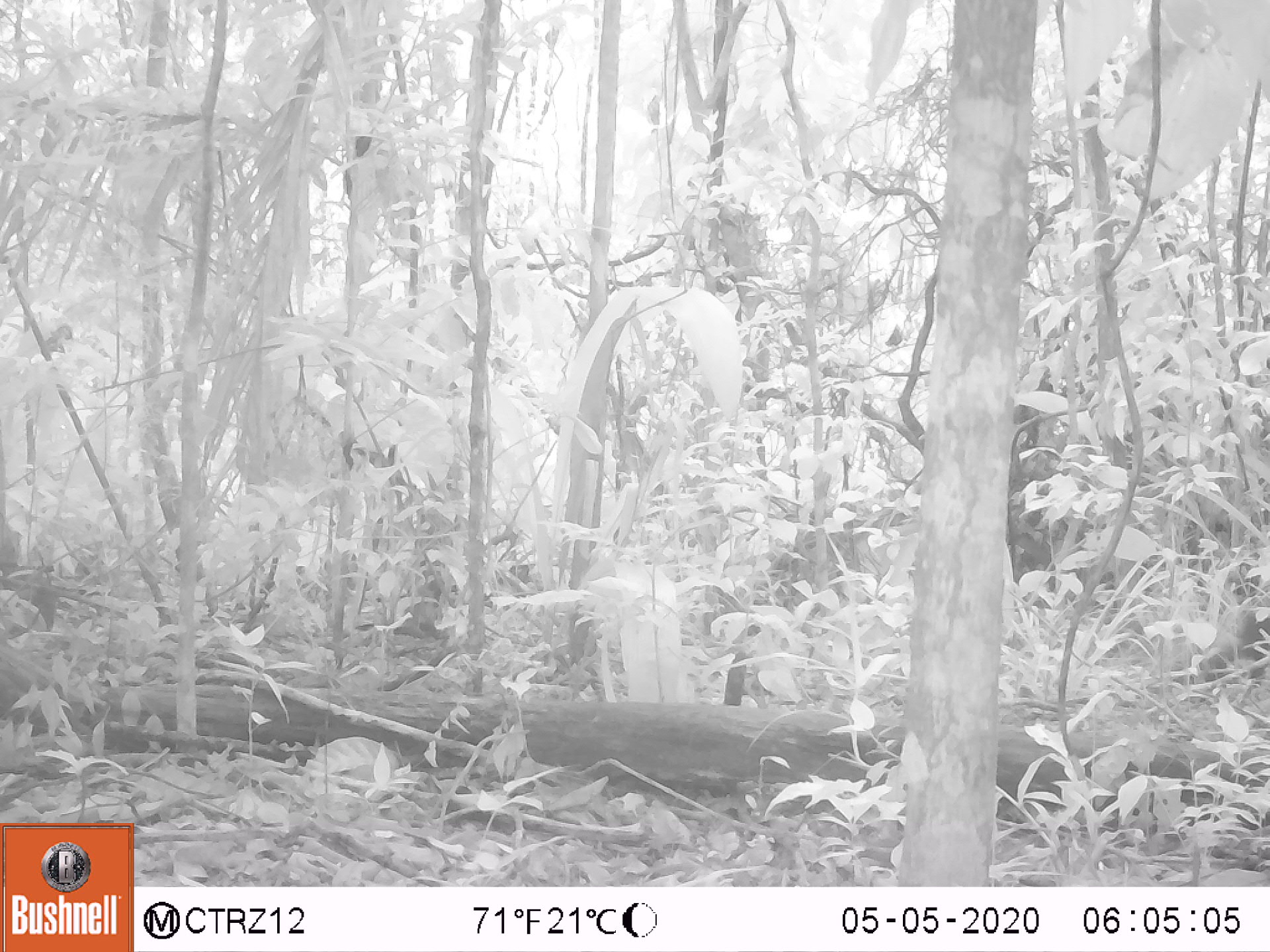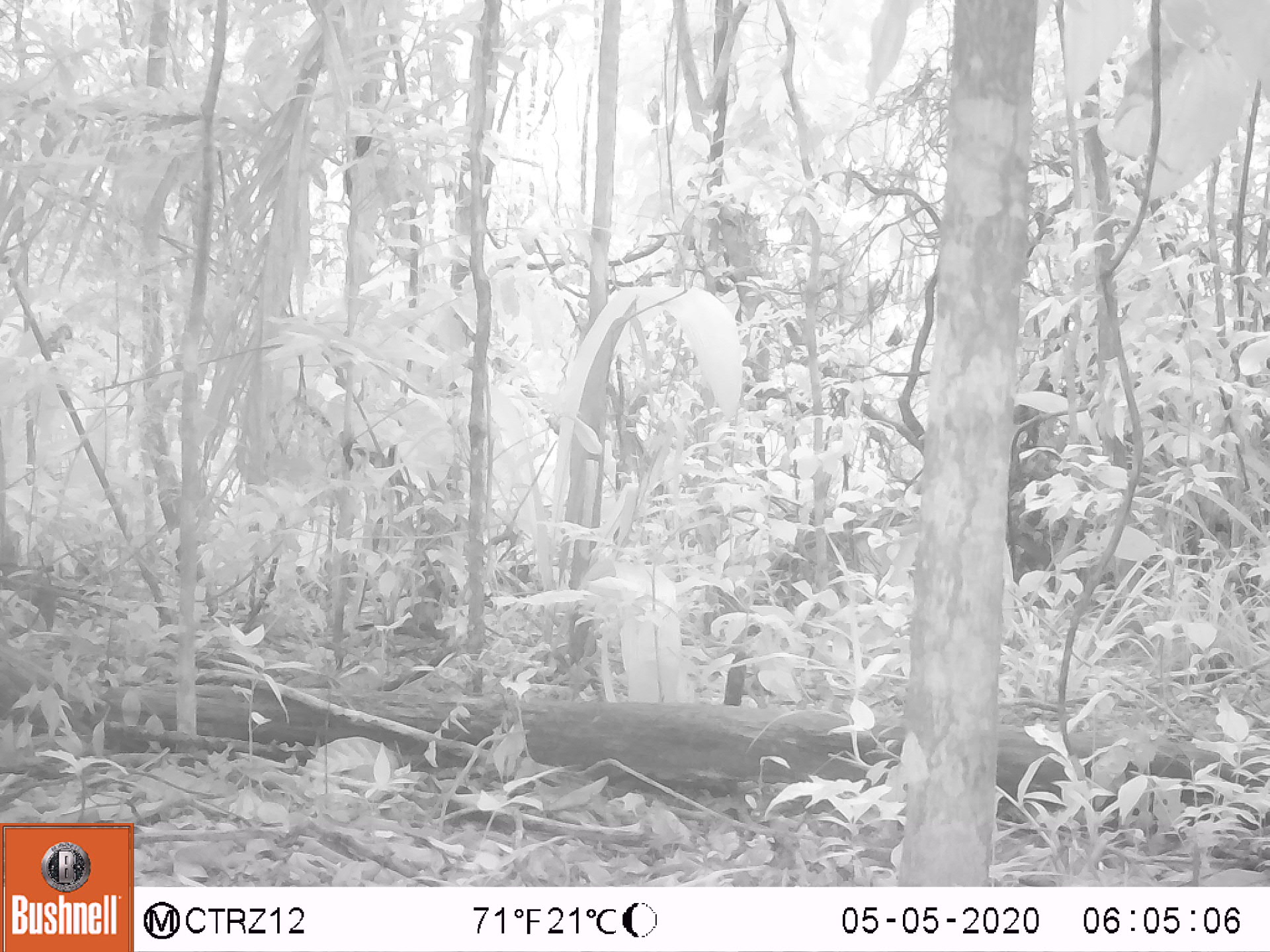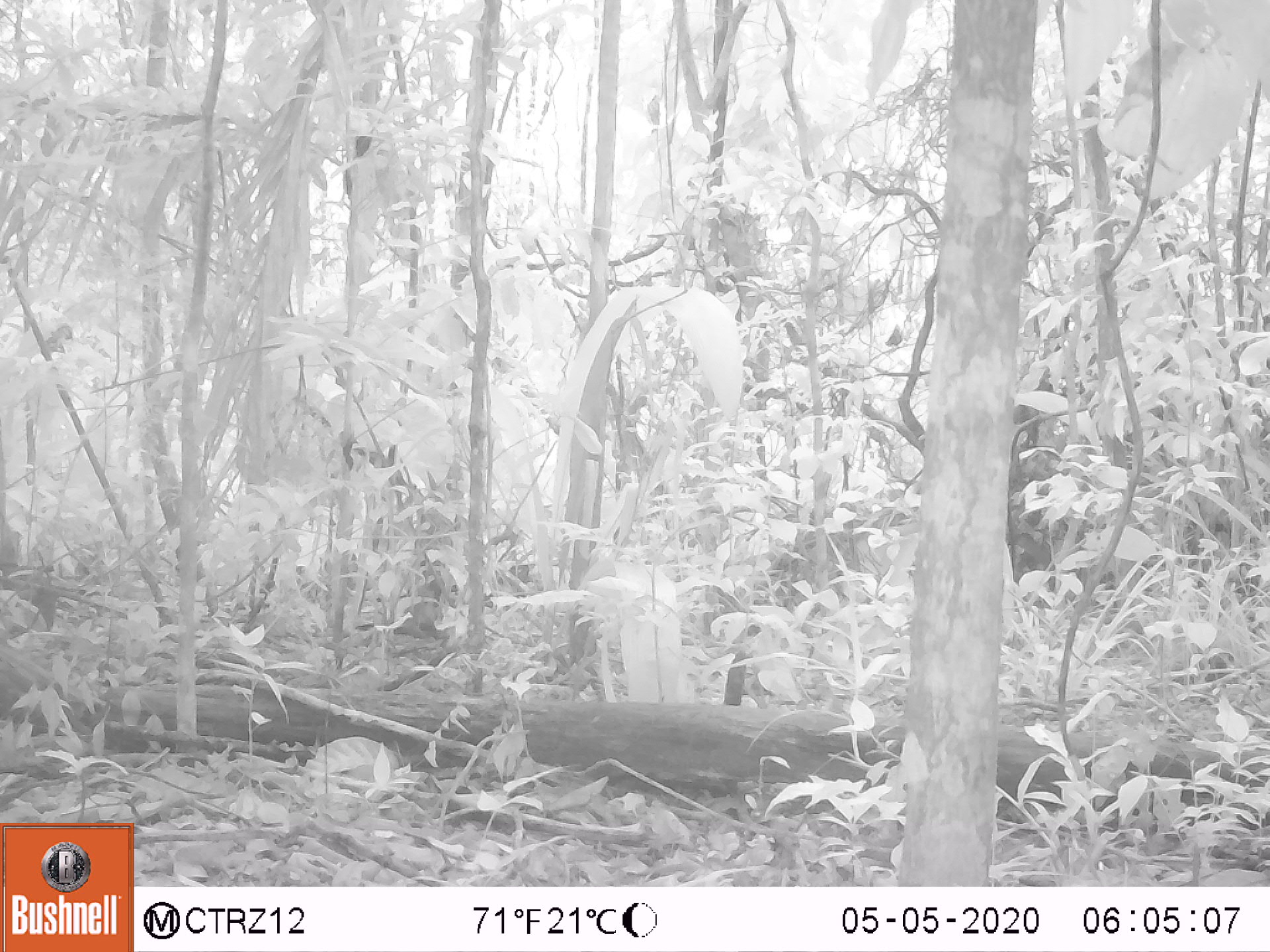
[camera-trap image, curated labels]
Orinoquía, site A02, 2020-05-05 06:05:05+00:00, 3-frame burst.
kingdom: Animalia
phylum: Chordata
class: Mammalia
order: Rodentia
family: Dasyproctidae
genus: Dasyprocta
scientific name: Dasyprocta fuliginosa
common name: black agouti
Black agouti (Dasyprocta fuliginosa).